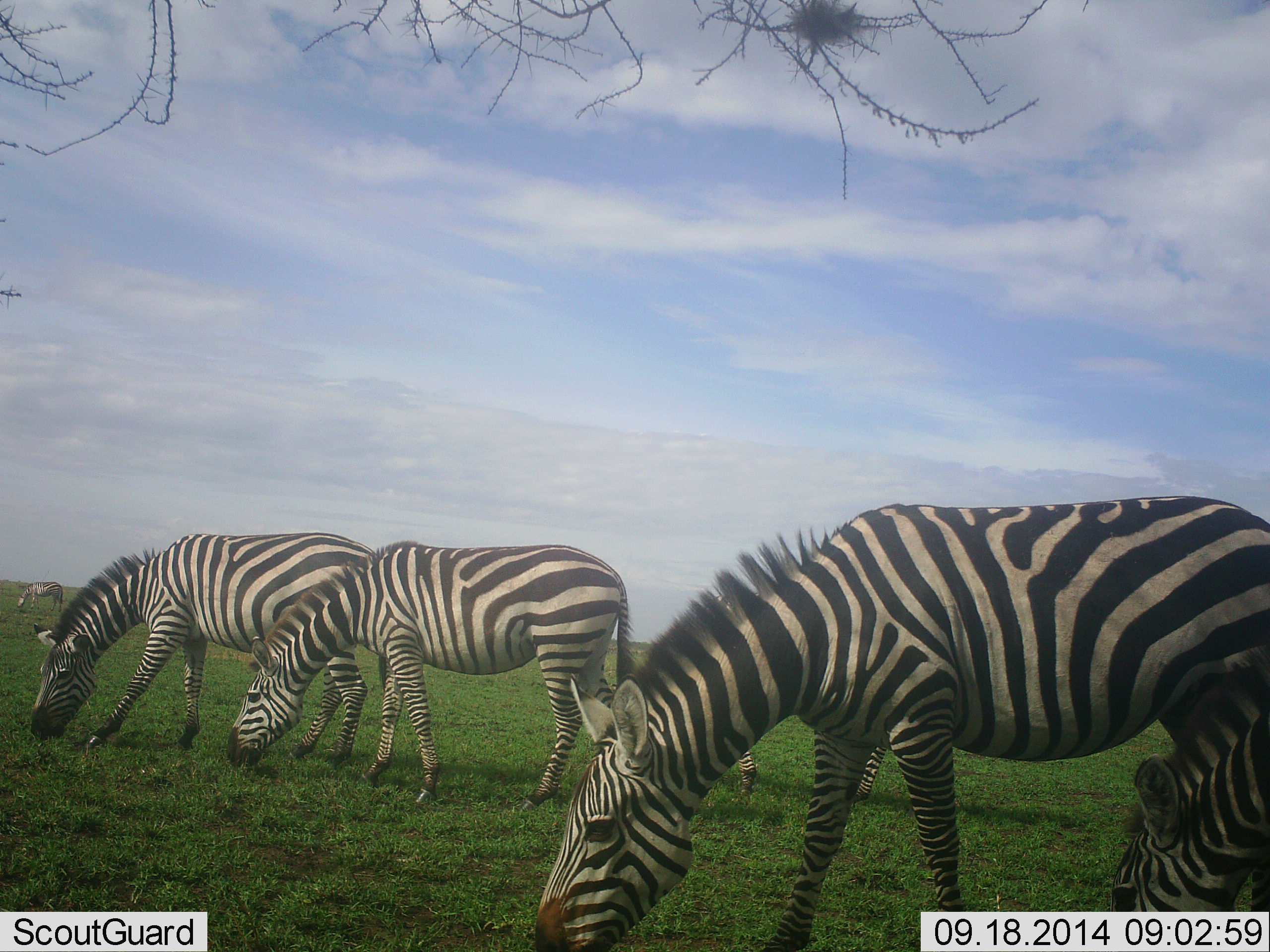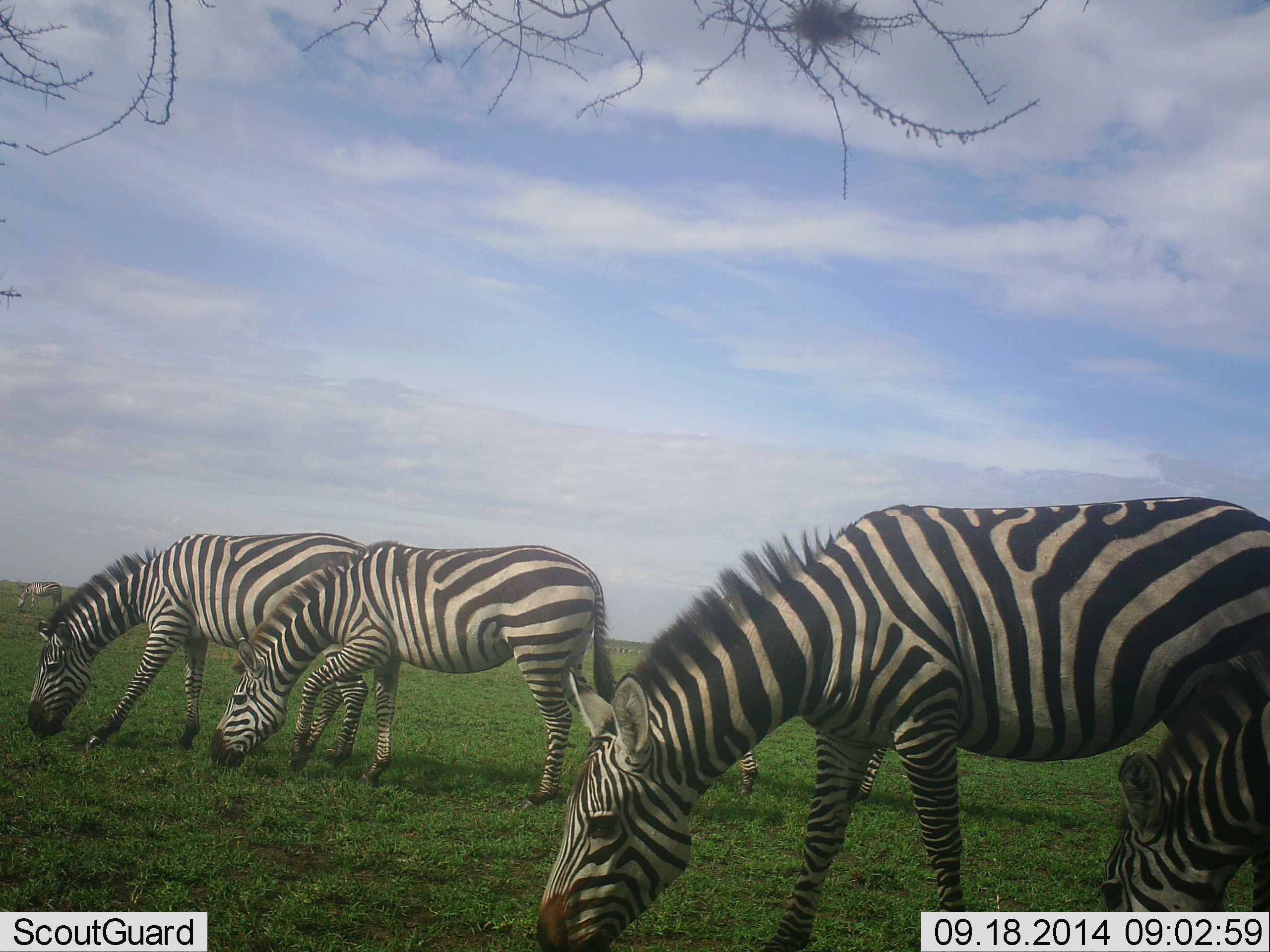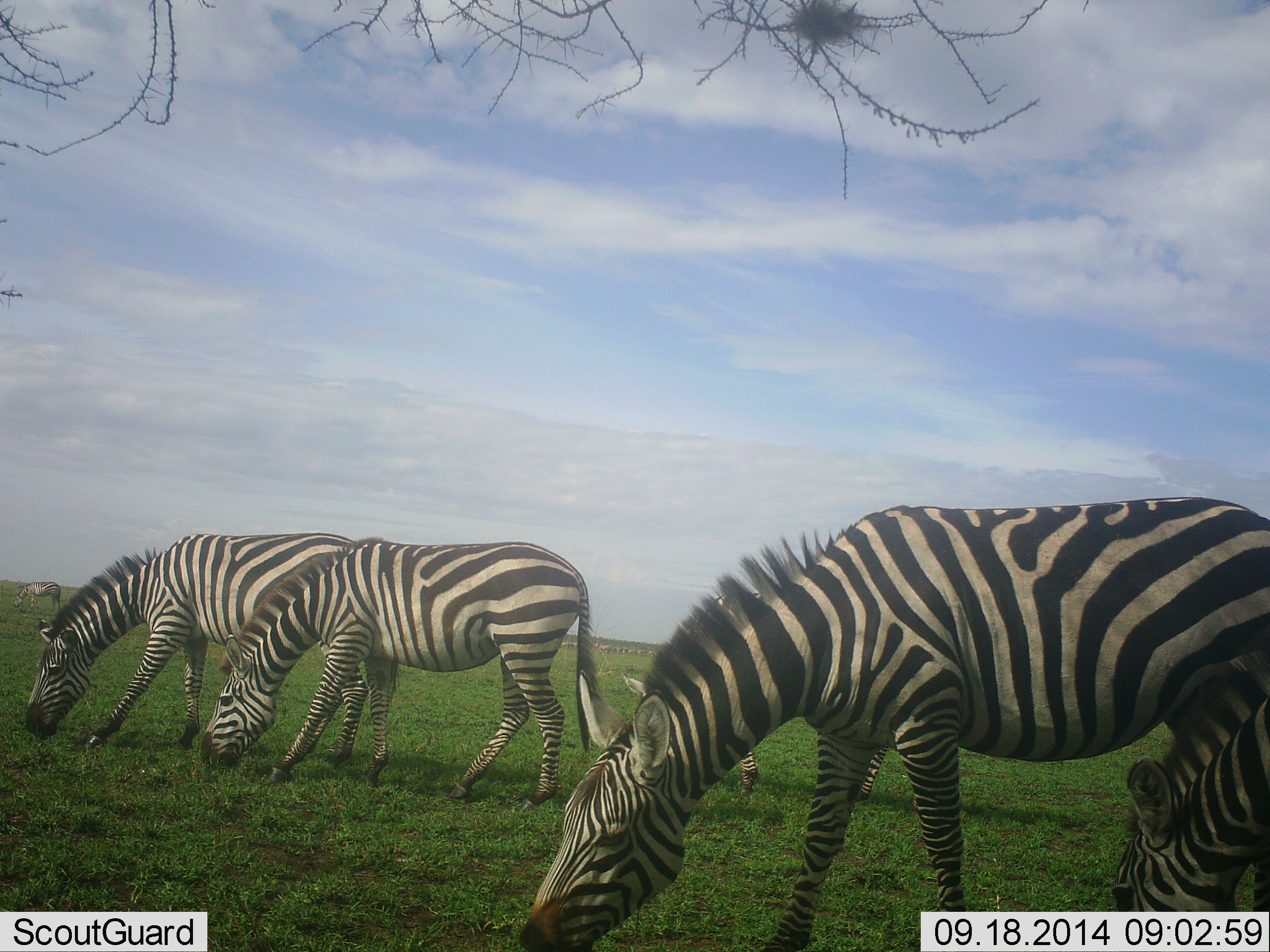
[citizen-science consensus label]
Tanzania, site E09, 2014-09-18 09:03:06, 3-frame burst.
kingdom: Animalia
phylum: Chordata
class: Mammalia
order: Perissodactyla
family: Equidae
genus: Equus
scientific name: Equus quagga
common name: plains zebra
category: zebra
Zebra (plains zebra) (Equus quagga), count 5. Behavior (volunteer vote fractions): standing 10%, resting 0%, moving 10%, interacting 0%. Young present (vote fraction): 0%. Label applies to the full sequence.